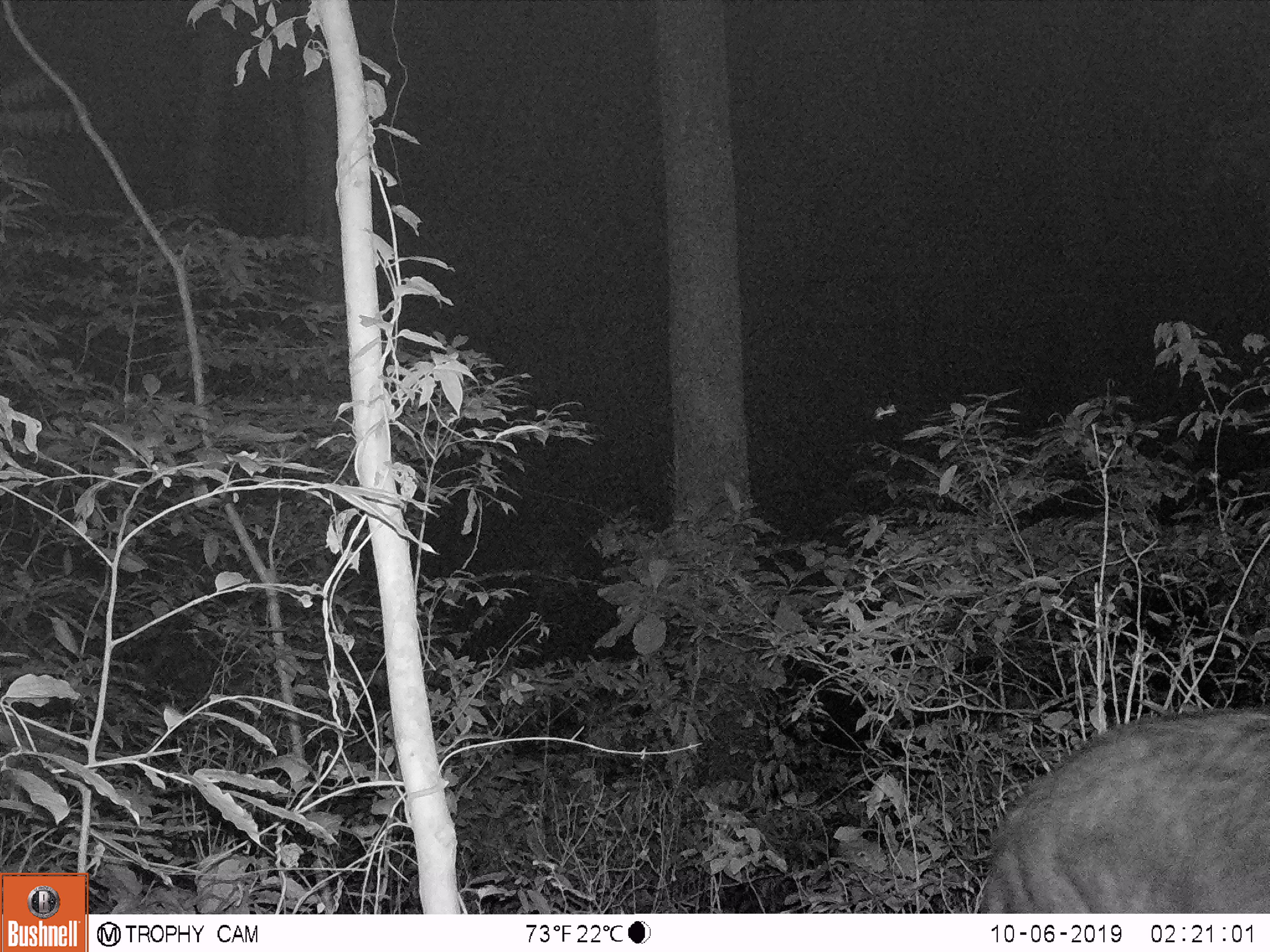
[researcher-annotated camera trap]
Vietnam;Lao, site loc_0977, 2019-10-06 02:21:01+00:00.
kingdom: Animalia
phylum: Chordata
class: Mammalia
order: Artiodactyla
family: Bovidae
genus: Capricornis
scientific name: Capricornis sumatraensis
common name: chinese serow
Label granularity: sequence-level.